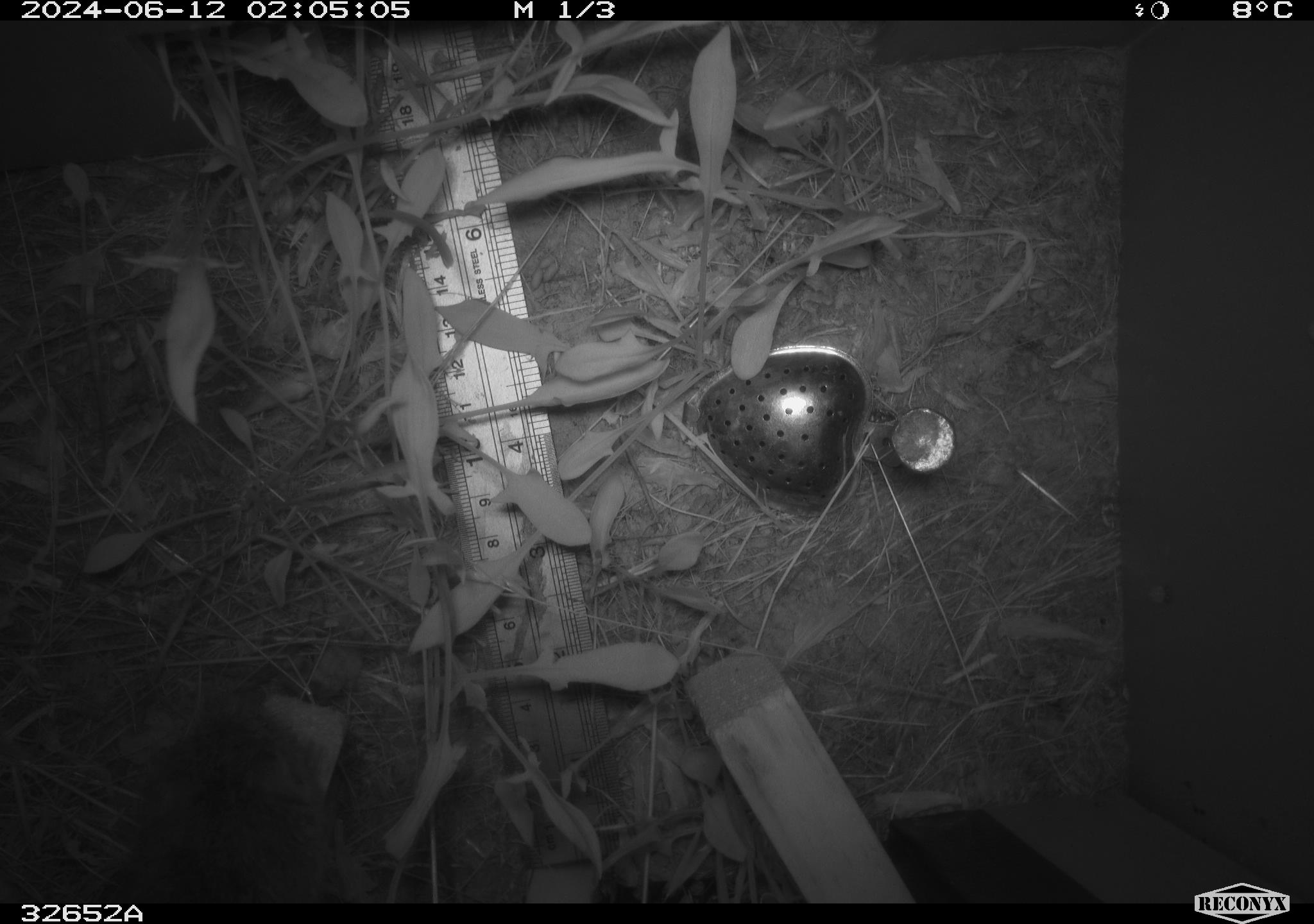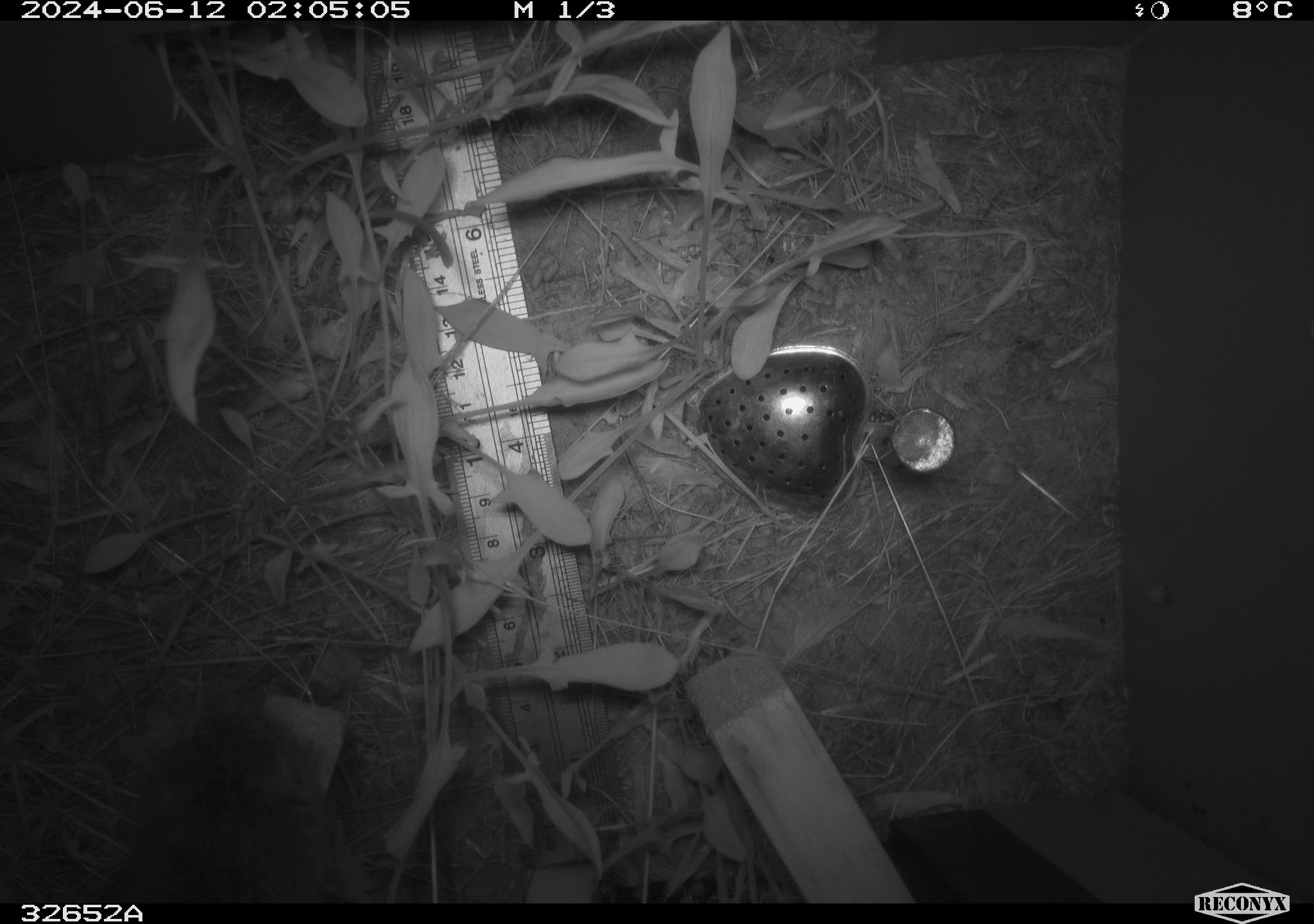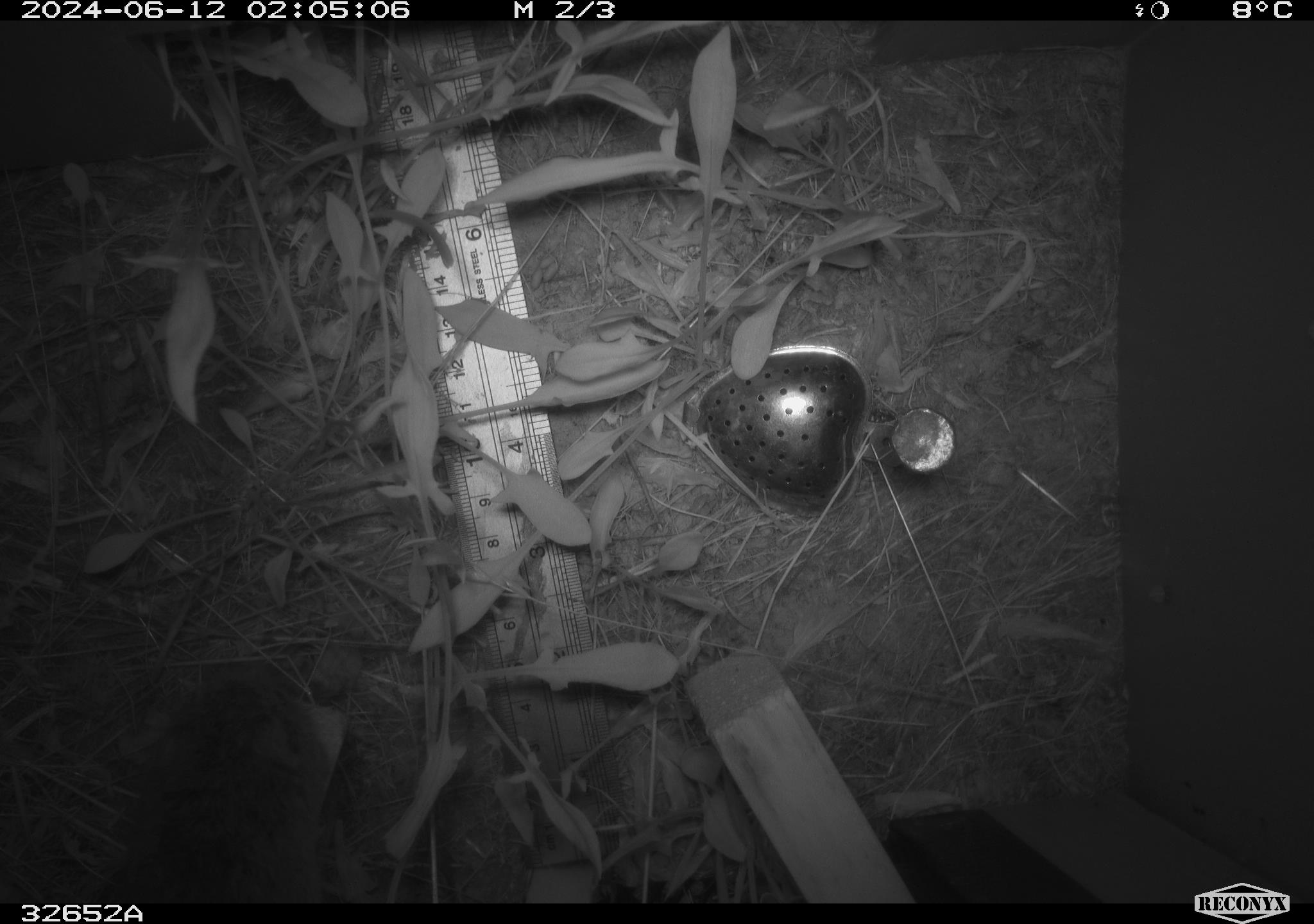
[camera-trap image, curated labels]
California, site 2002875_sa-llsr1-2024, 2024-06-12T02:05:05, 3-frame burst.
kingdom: Animalia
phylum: Chordata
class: Mammalia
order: Rodentia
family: Cricetidae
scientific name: Arvicolinae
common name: voles, lemmings, and muskrats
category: arvicolinae subfamily